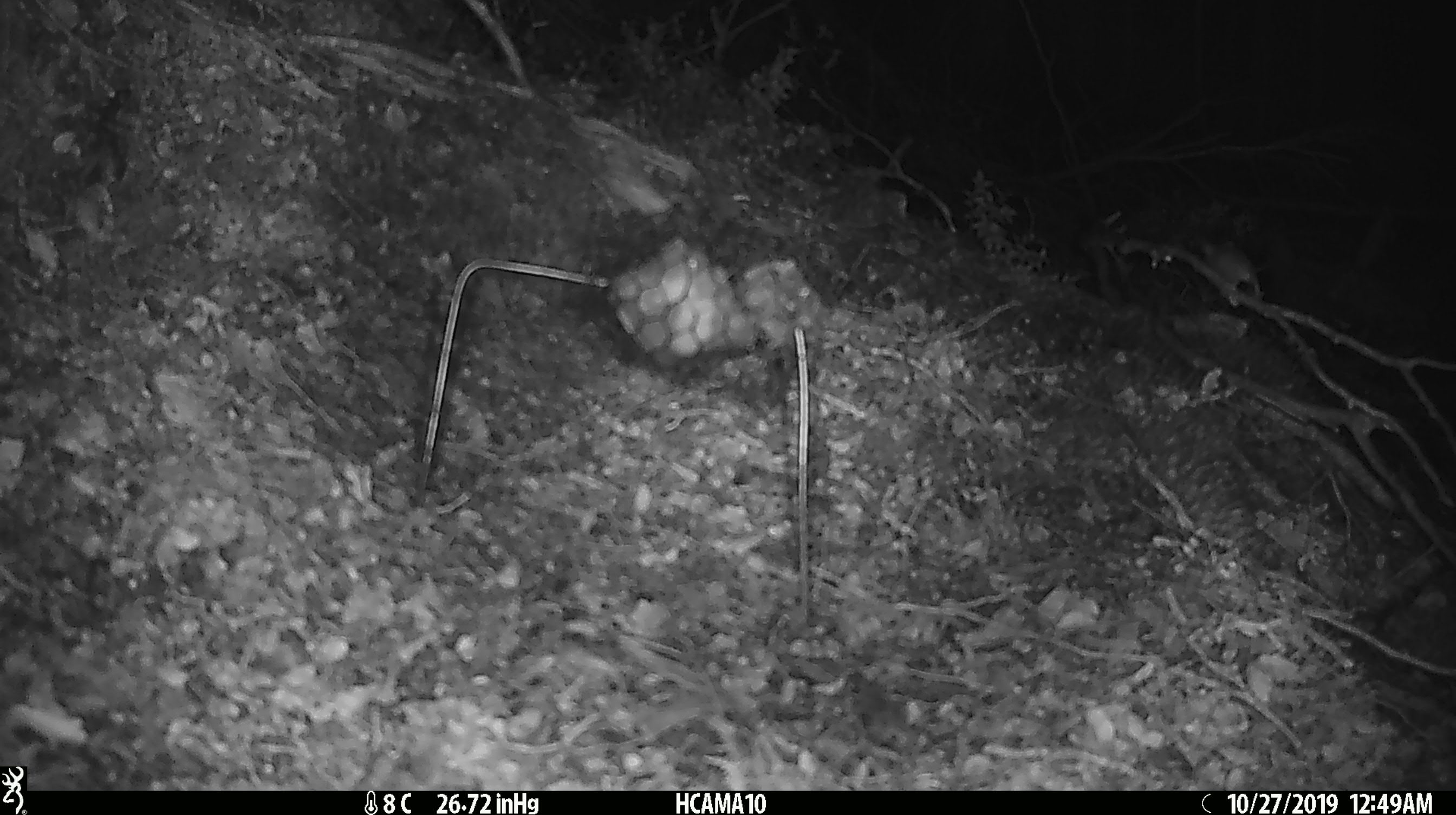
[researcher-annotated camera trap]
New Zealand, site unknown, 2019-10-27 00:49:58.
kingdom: Animalia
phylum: Chordata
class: Mammalia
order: Rodentia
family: Muridae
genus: Mus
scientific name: Mus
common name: mouse